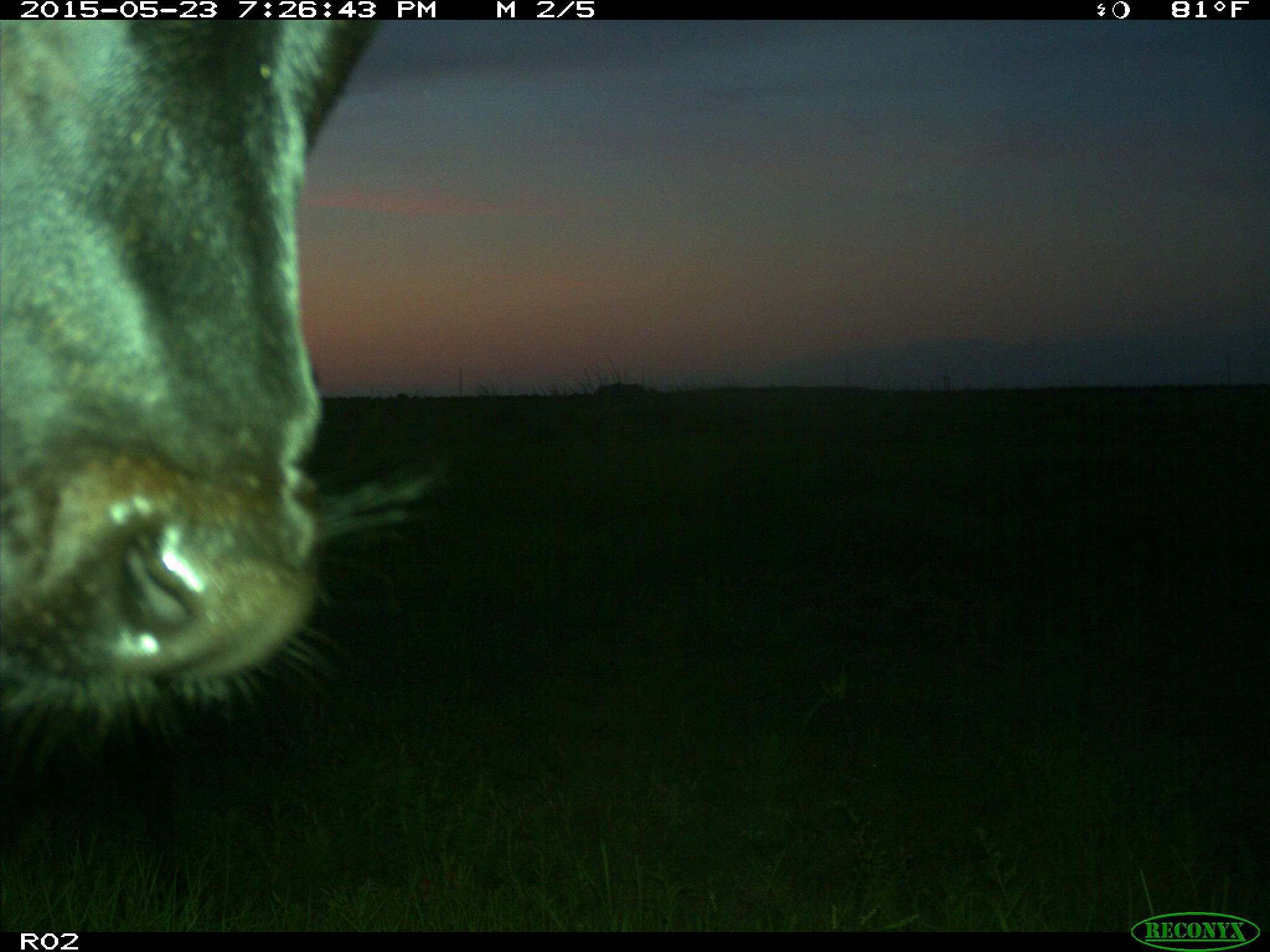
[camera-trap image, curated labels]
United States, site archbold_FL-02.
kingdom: Animalia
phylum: Chordata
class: Mammalia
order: Artiodactyla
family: Bovidae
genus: Bos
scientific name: Bos taurus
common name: domestic cow